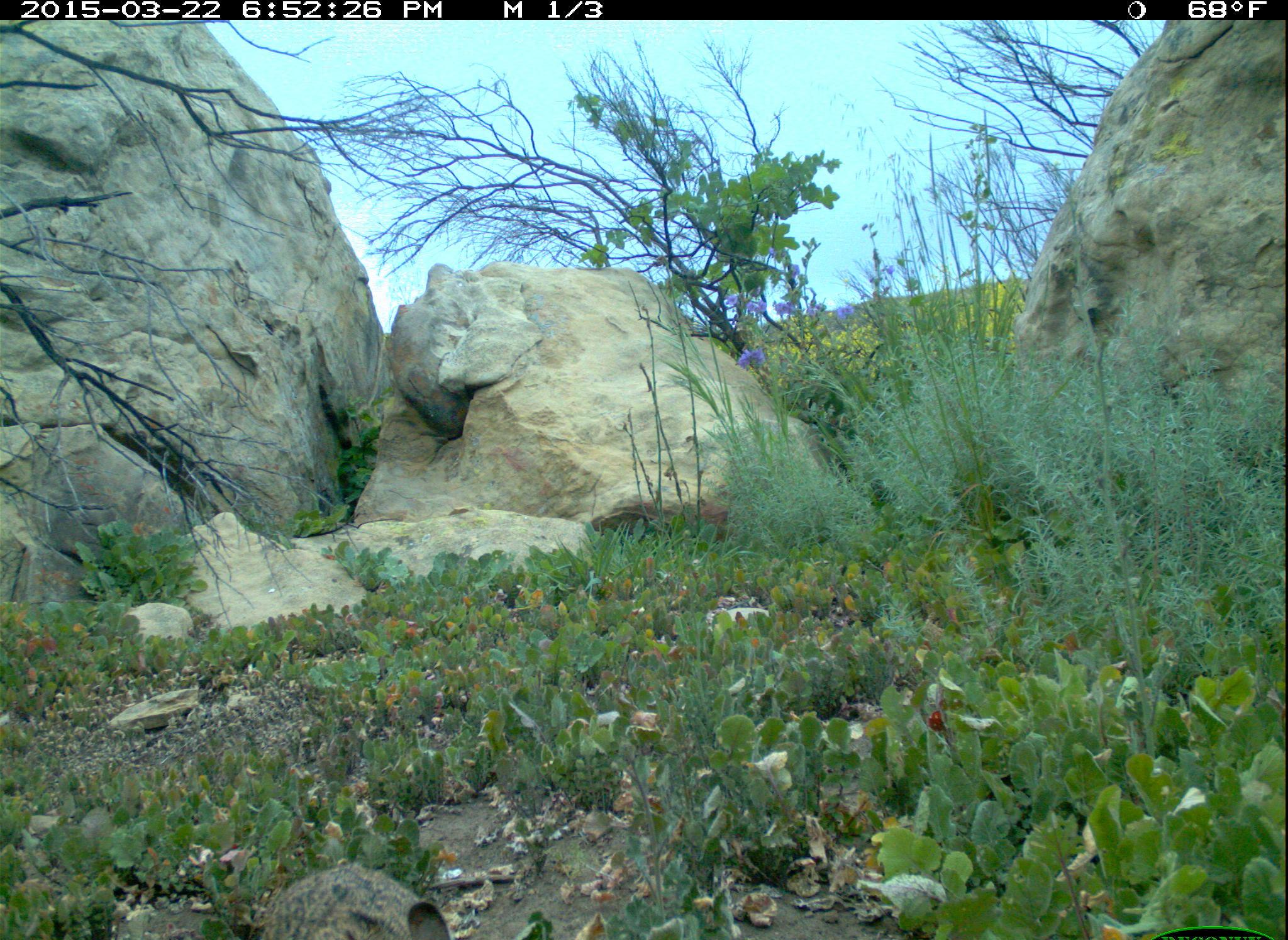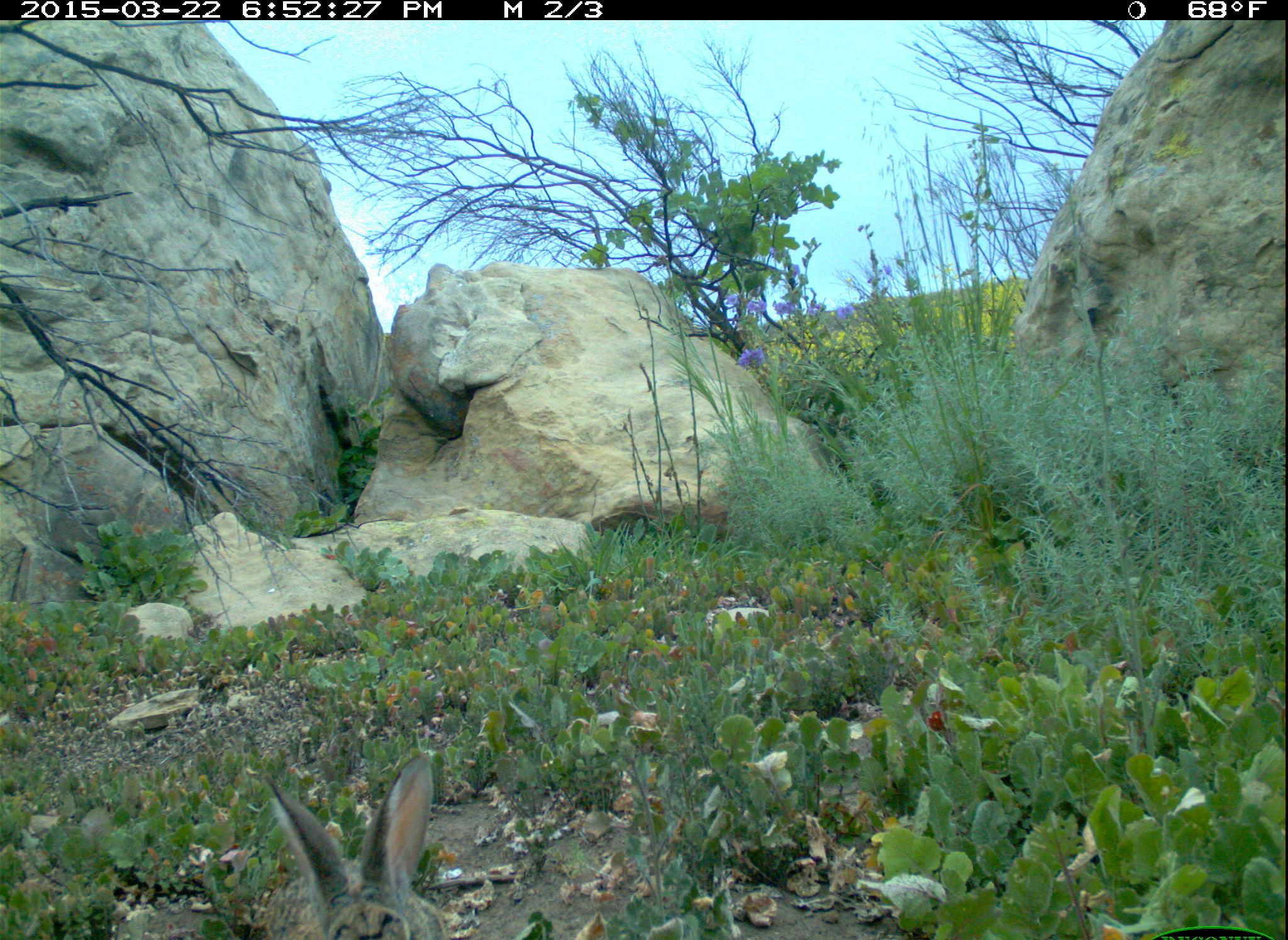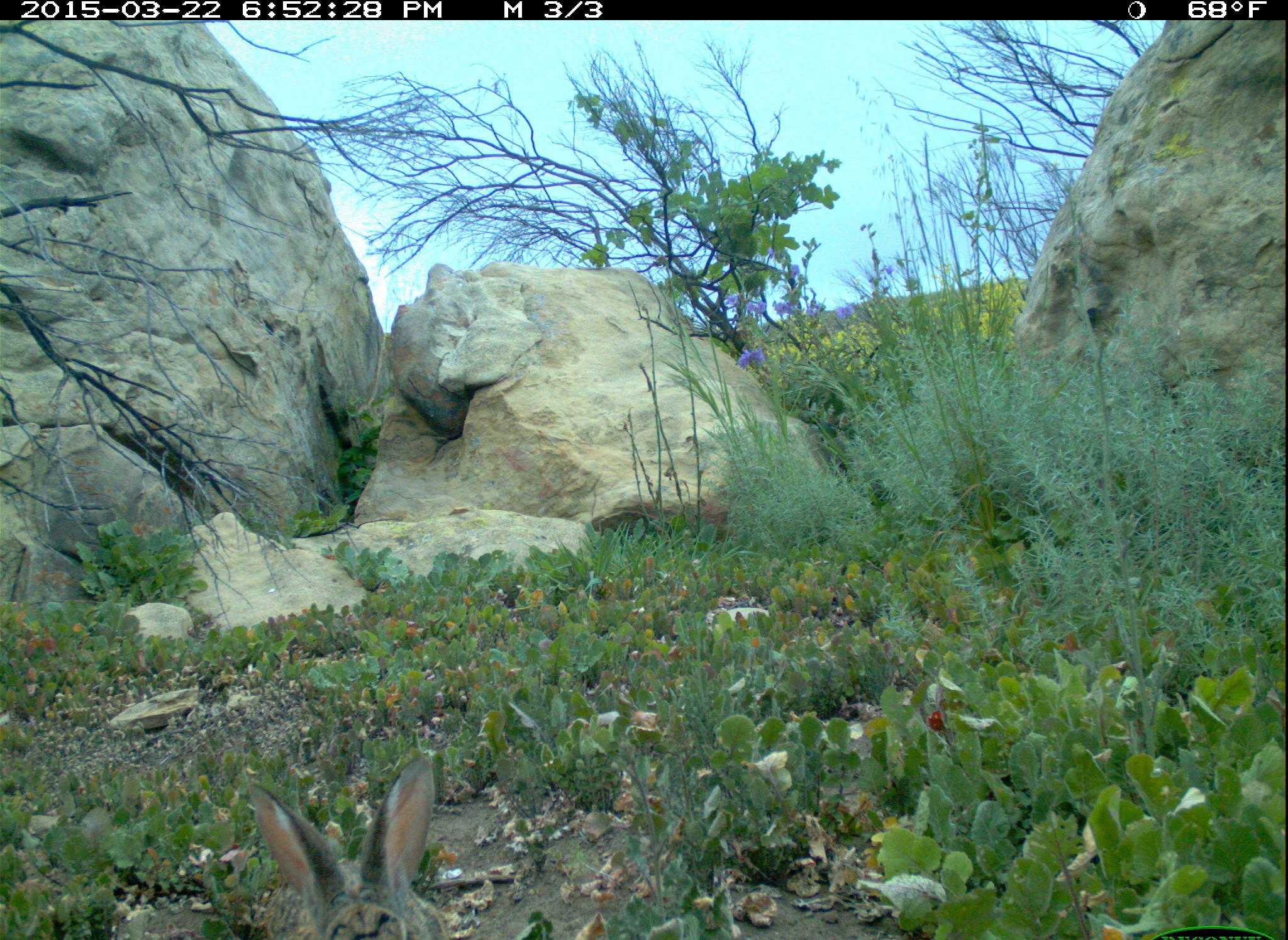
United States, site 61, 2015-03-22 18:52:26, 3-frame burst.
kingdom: Animalia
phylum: Chordata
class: Mammalia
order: Lagomorpha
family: Leporidae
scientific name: Leporidae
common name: rabbits and hares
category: rabbit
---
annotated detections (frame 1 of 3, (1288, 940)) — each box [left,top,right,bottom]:
rabbit: [230,846,488,936]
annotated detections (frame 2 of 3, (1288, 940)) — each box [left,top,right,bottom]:
rabbit: [250,747,465,940]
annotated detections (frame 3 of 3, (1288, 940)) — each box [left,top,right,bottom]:
rabbit: [243,752,457,937]